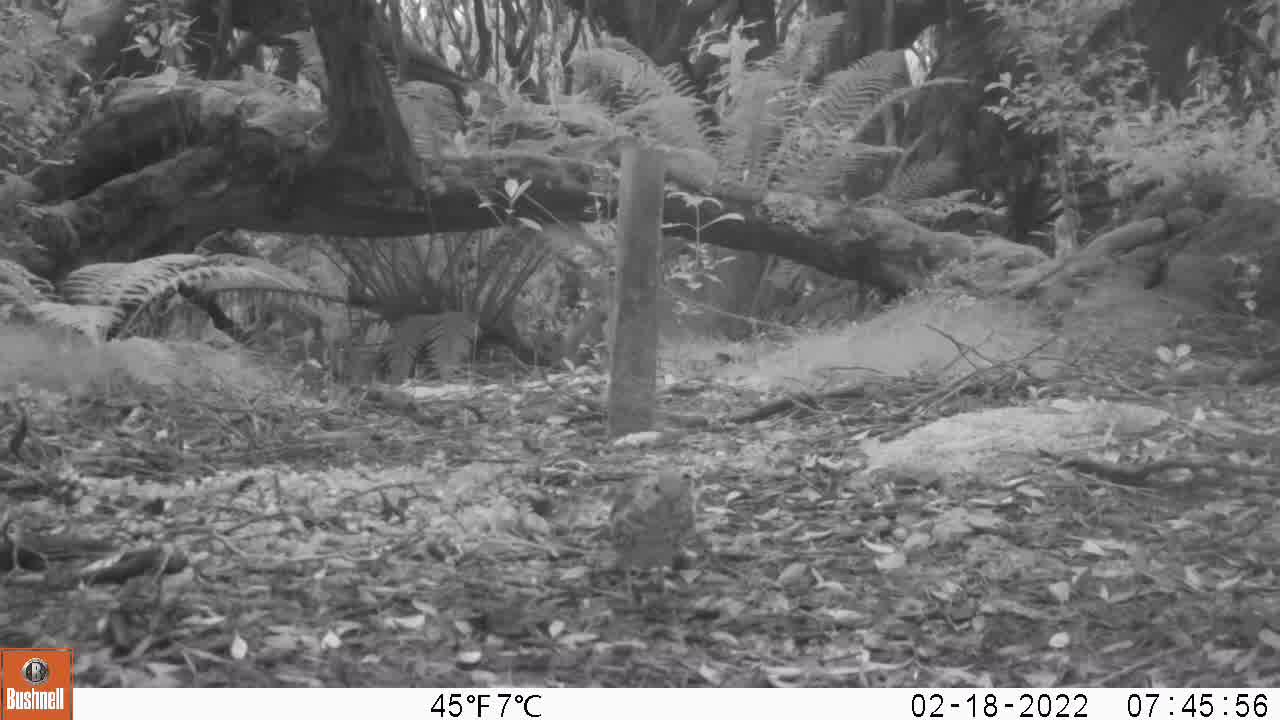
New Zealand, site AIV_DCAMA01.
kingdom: Animalia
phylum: Chordata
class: Aves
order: Passeriformes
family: Turdidae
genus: Turdus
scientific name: Turdus philomelos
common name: song thrush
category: thrush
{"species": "thrush (song thrush) (Turdus philomelos)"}